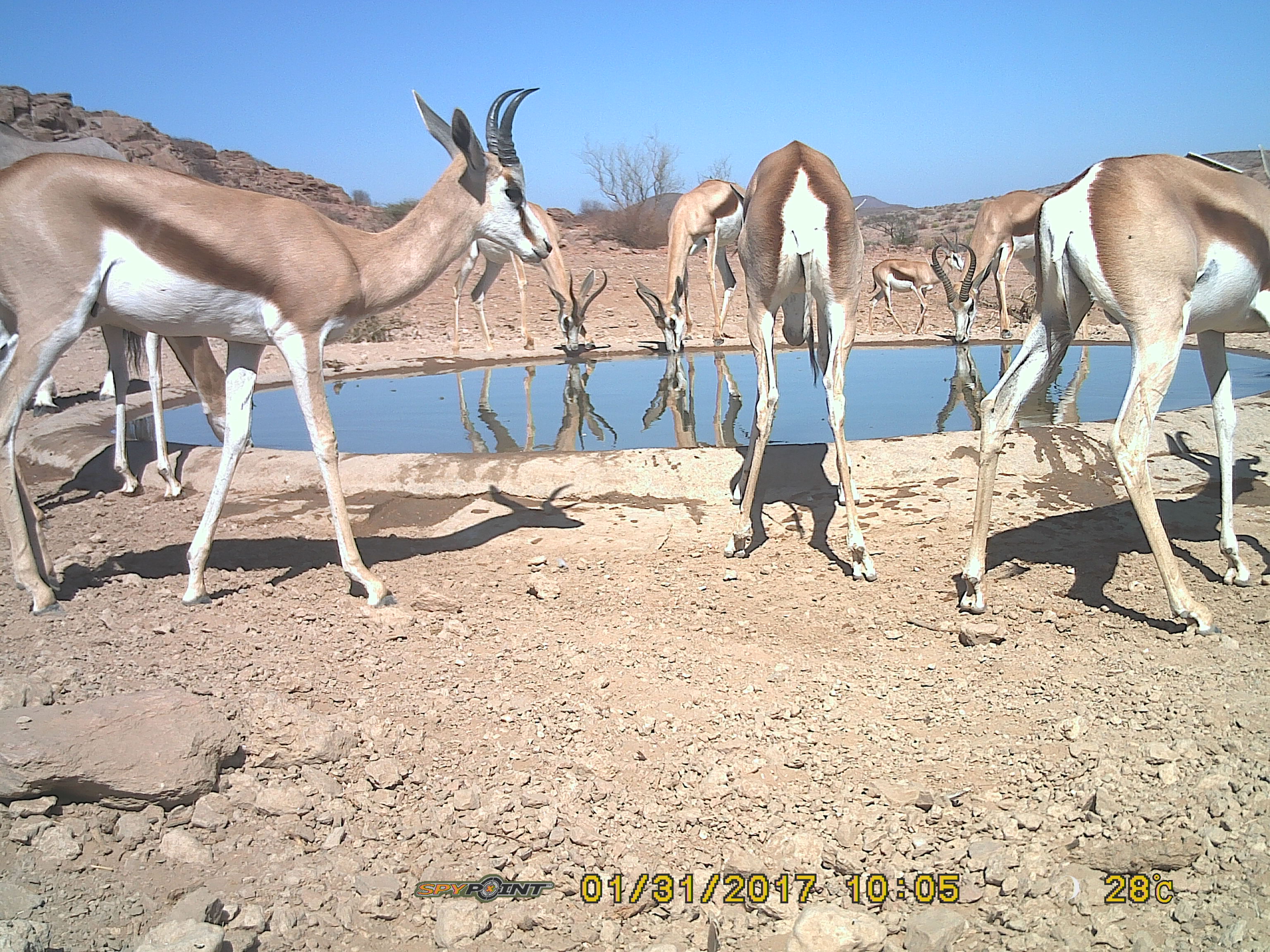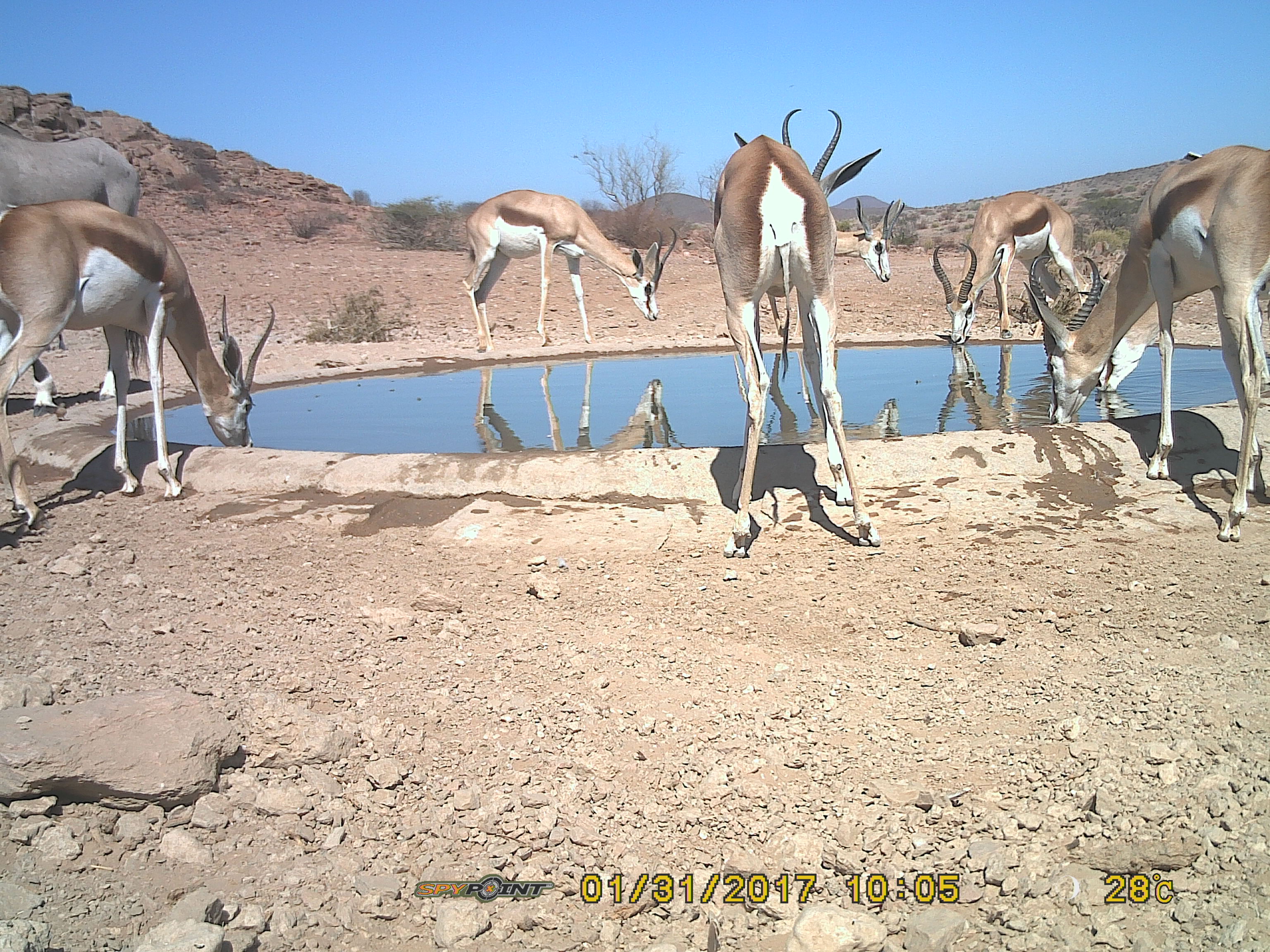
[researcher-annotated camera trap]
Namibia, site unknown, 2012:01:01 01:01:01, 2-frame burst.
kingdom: Animalia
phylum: Chordata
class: Mammalia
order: Artiodactyla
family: Bovidae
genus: Antidorcas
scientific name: Antidorcas marsupialis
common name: springbok